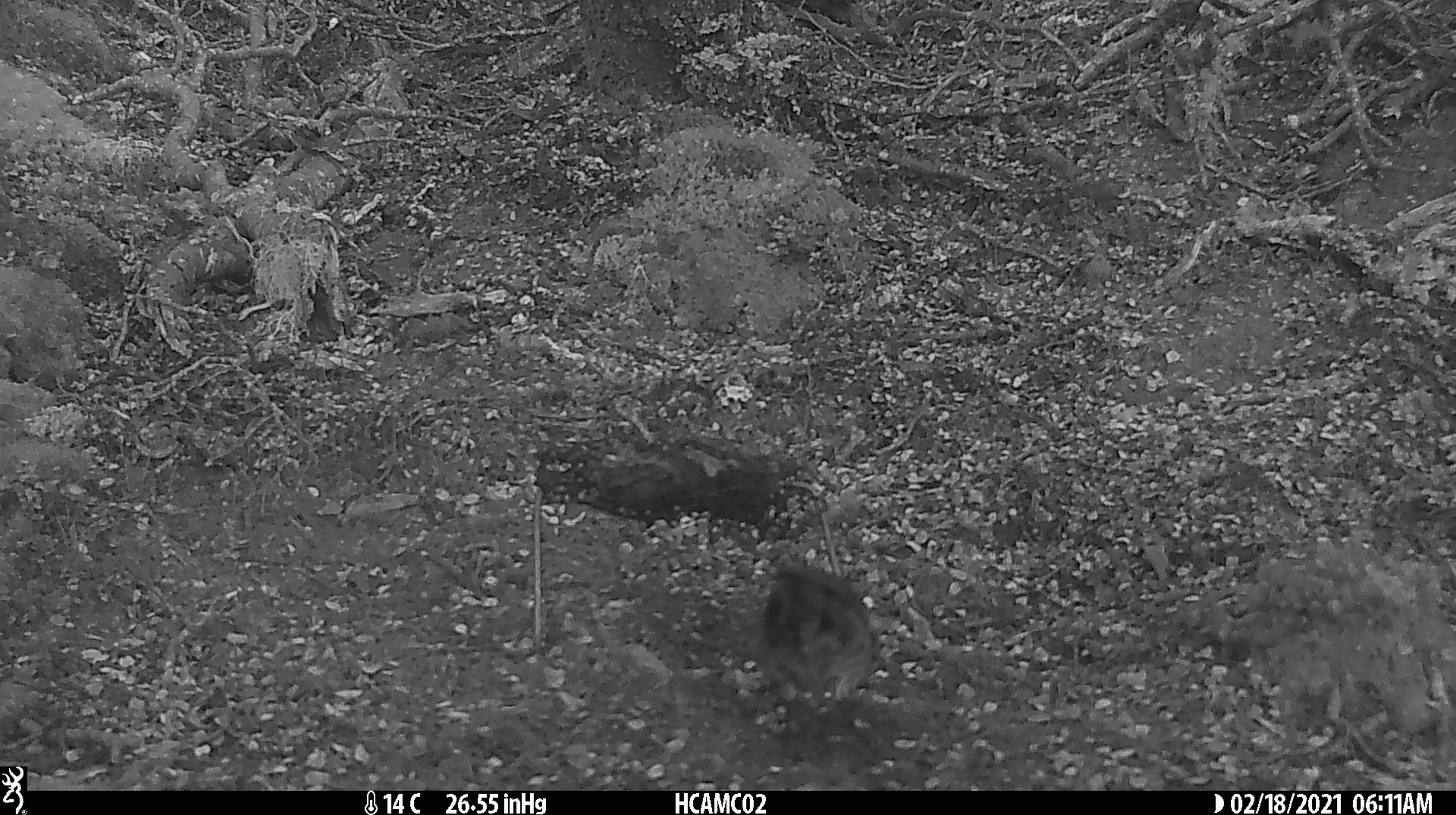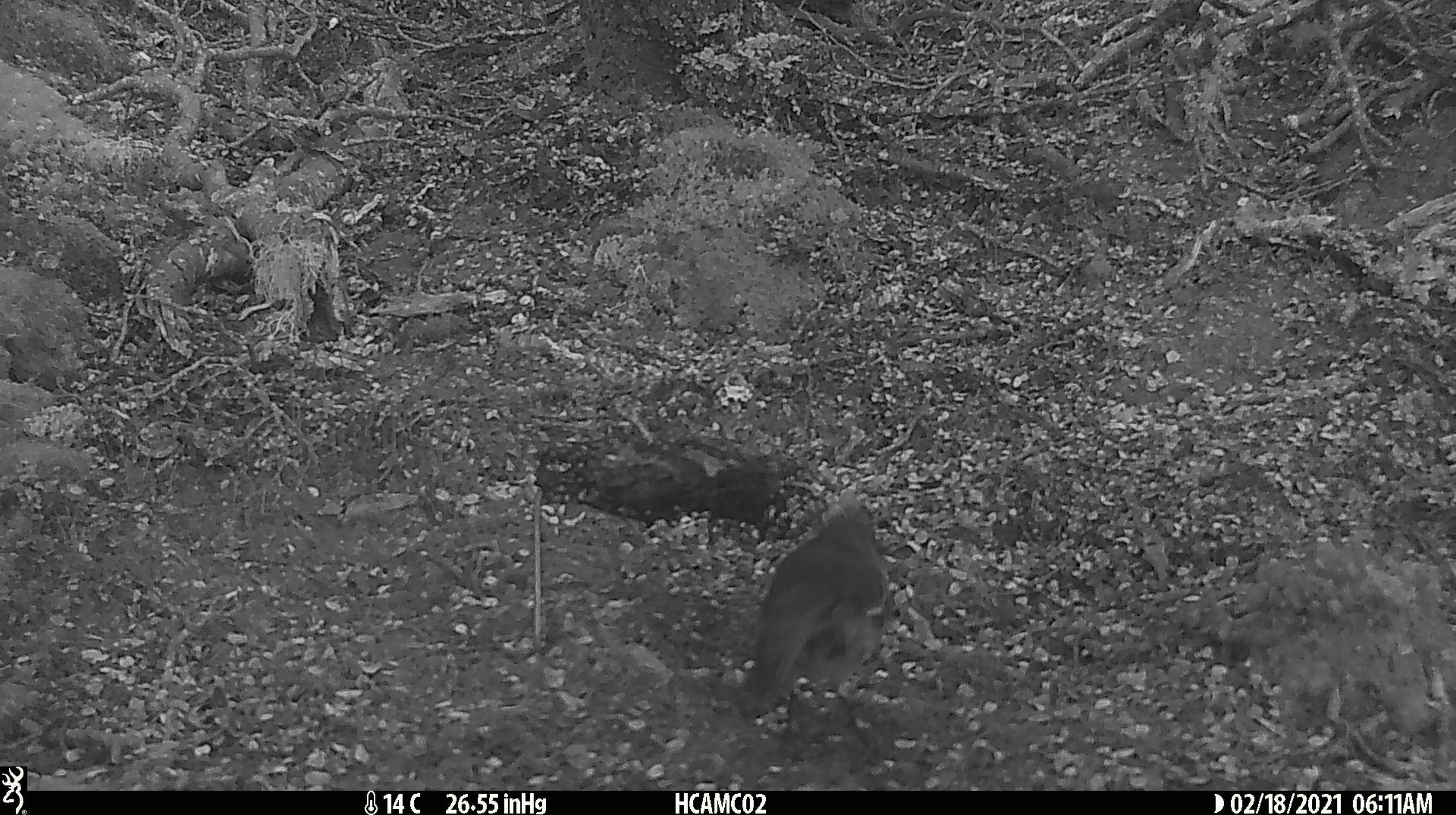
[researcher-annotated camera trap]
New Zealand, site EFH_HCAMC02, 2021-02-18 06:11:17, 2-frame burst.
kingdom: Animalia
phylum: Chordata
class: Aves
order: Passeriformes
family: Petroicidae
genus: Petroica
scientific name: Petroica australis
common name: new zealand robin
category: robin